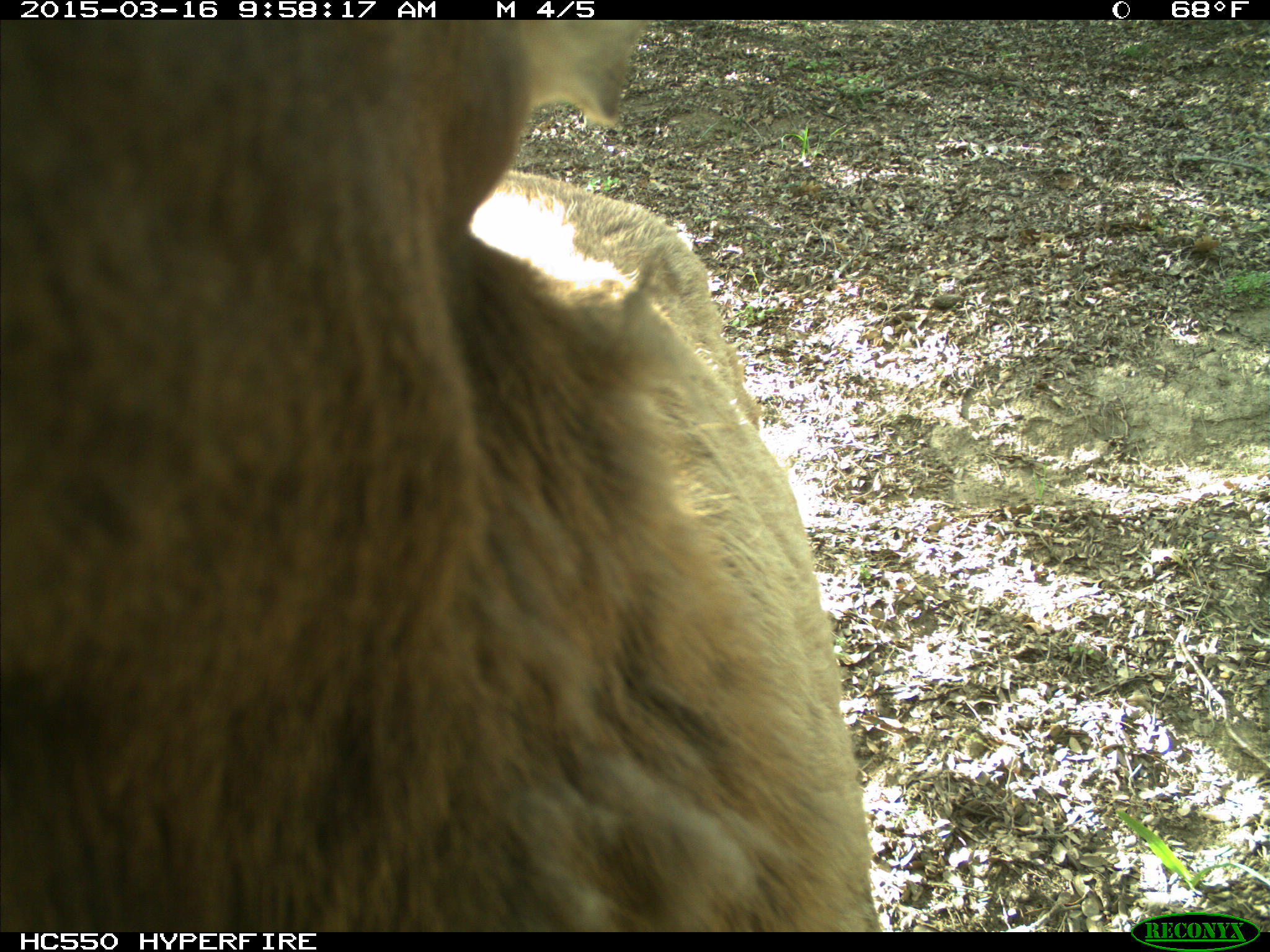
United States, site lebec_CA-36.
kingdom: Animalia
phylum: Chordata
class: Mammalia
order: Artiodactyla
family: Cervidae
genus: Cervus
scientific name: Cervus canadensis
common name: elk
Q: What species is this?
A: Cervus canadensis (elk).